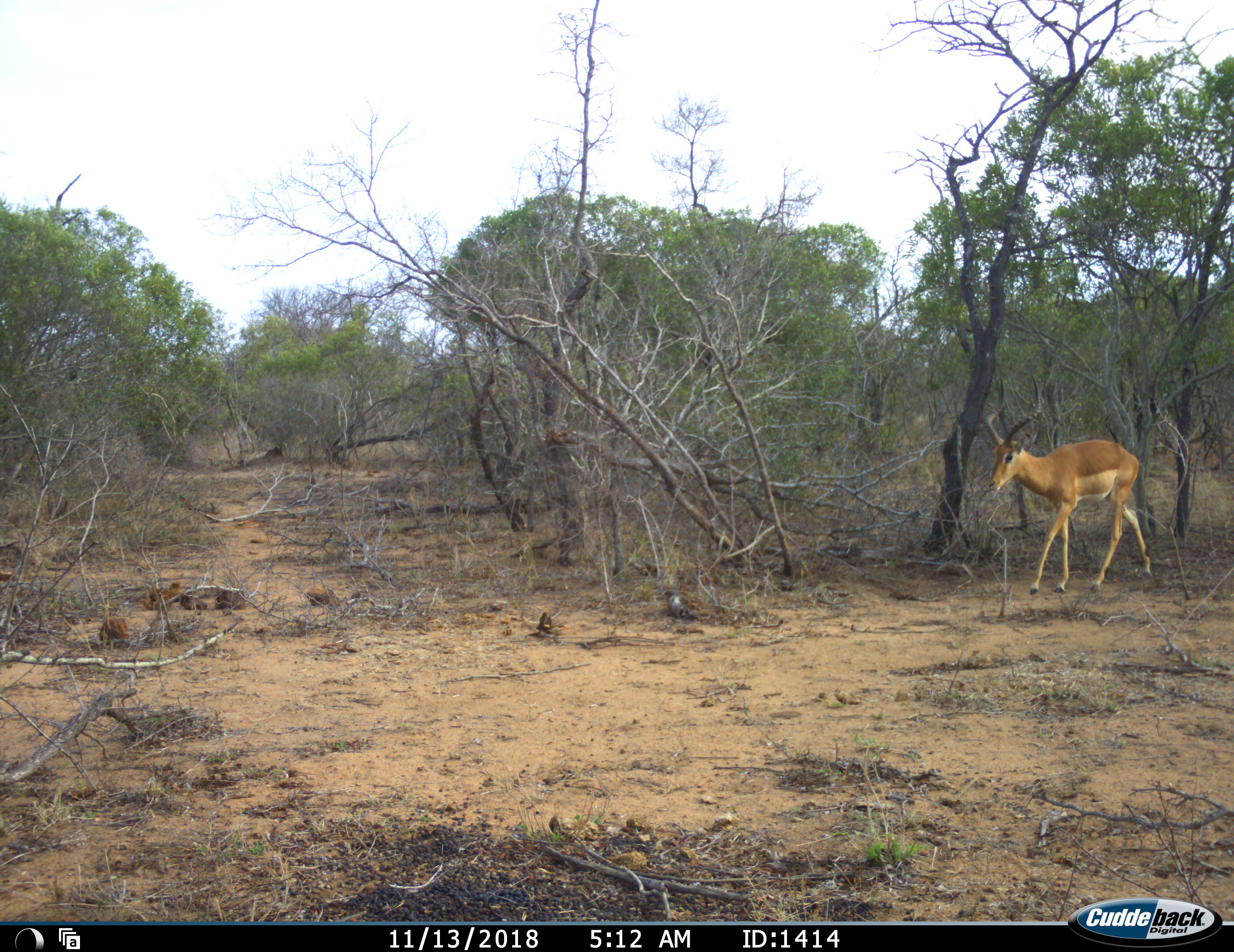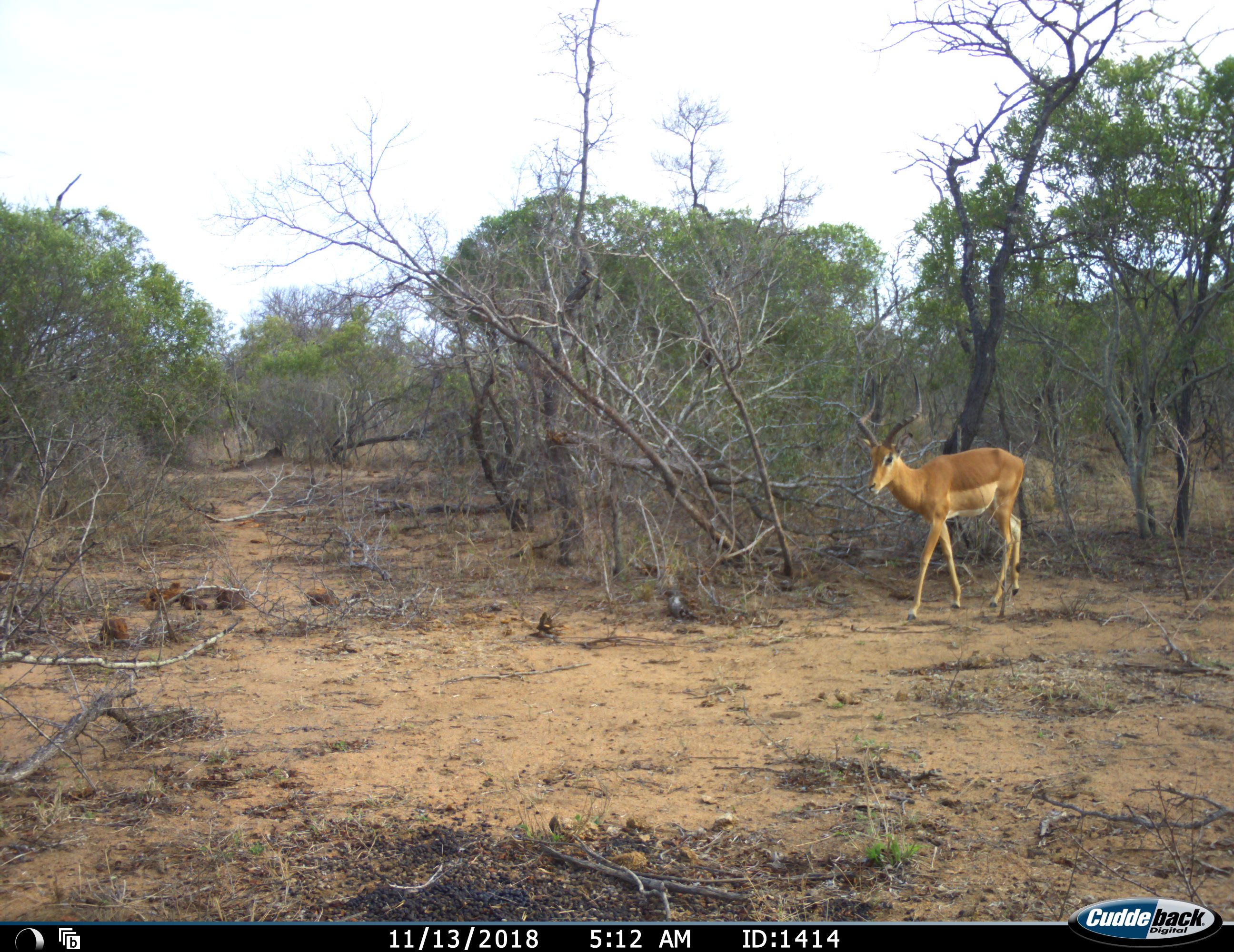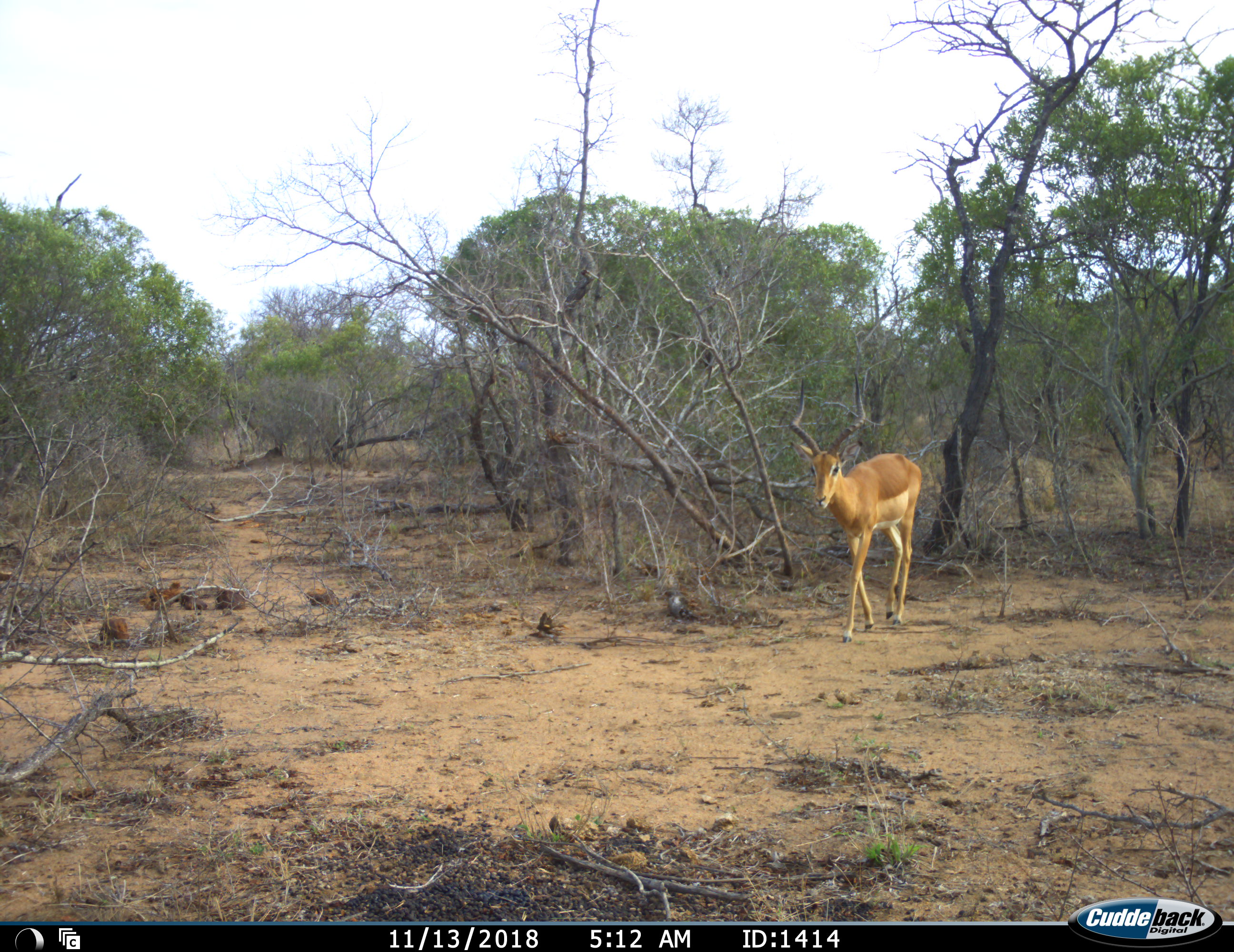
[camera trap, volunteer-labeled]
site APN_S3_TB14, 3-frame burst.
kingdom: Animalia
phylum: Chordata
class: Mammalia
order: Artiodactyla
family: Bovidae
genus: Aepyceros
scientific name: Aepyceros melampus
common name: impala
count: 1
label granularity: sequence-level